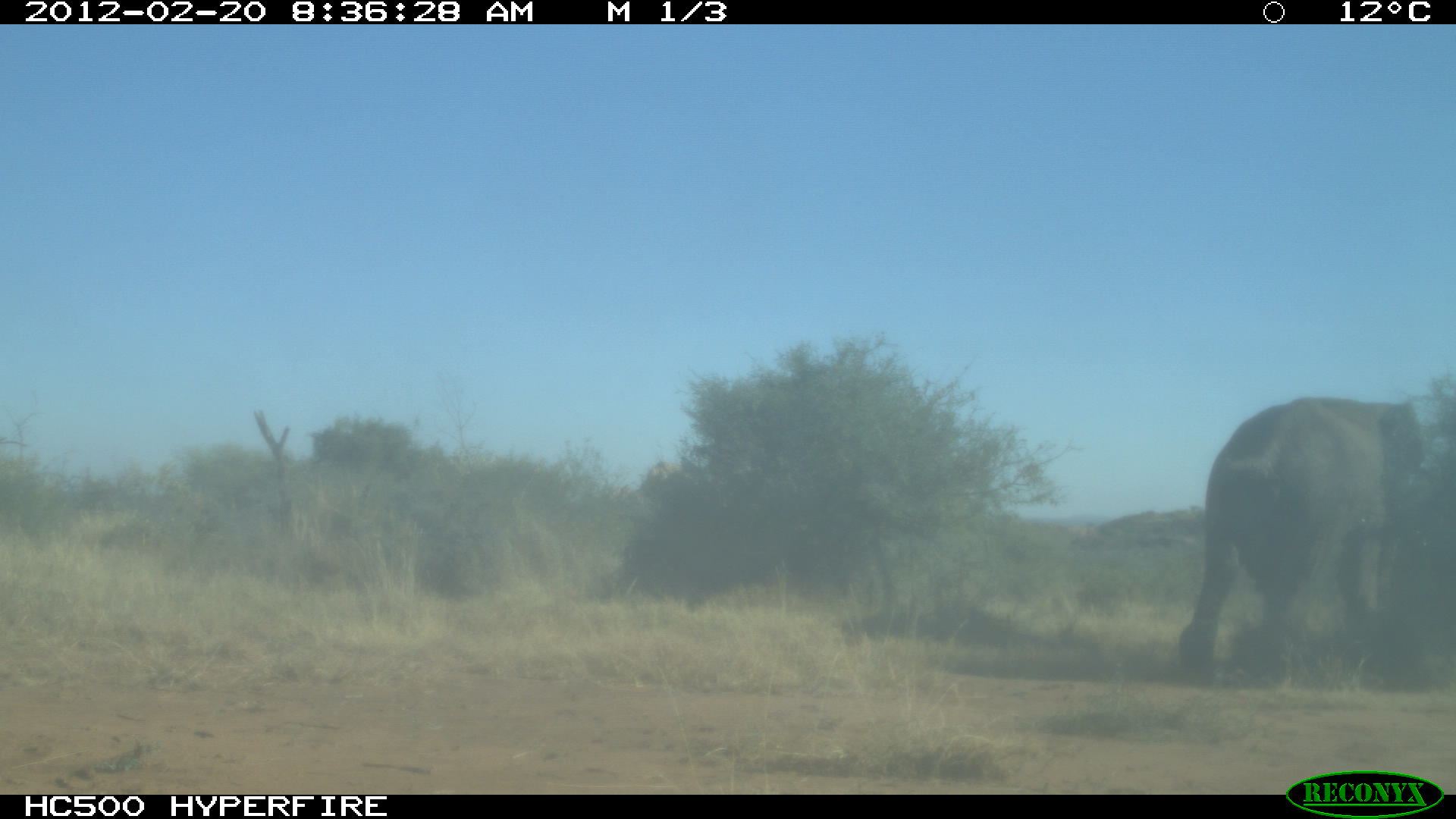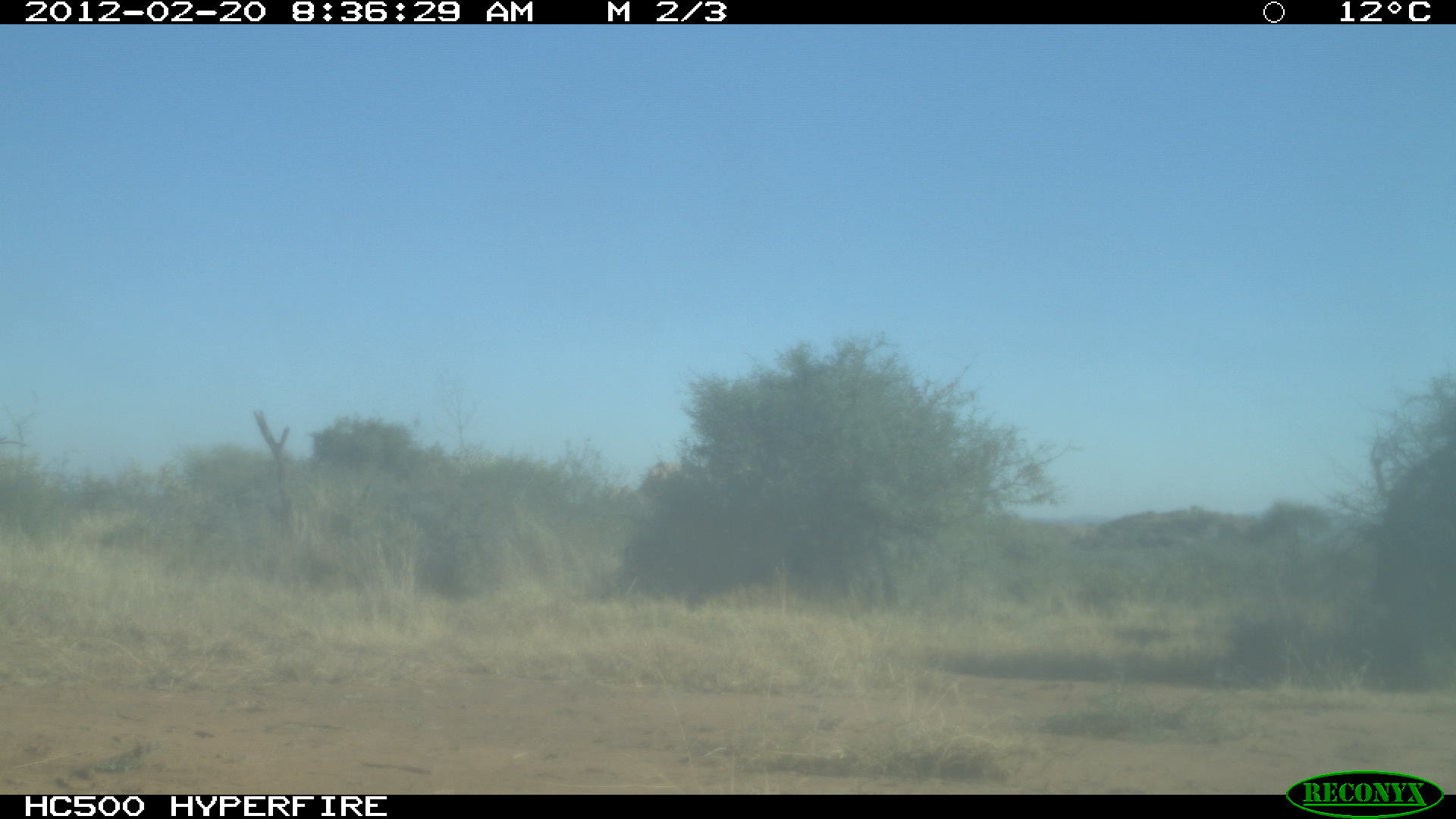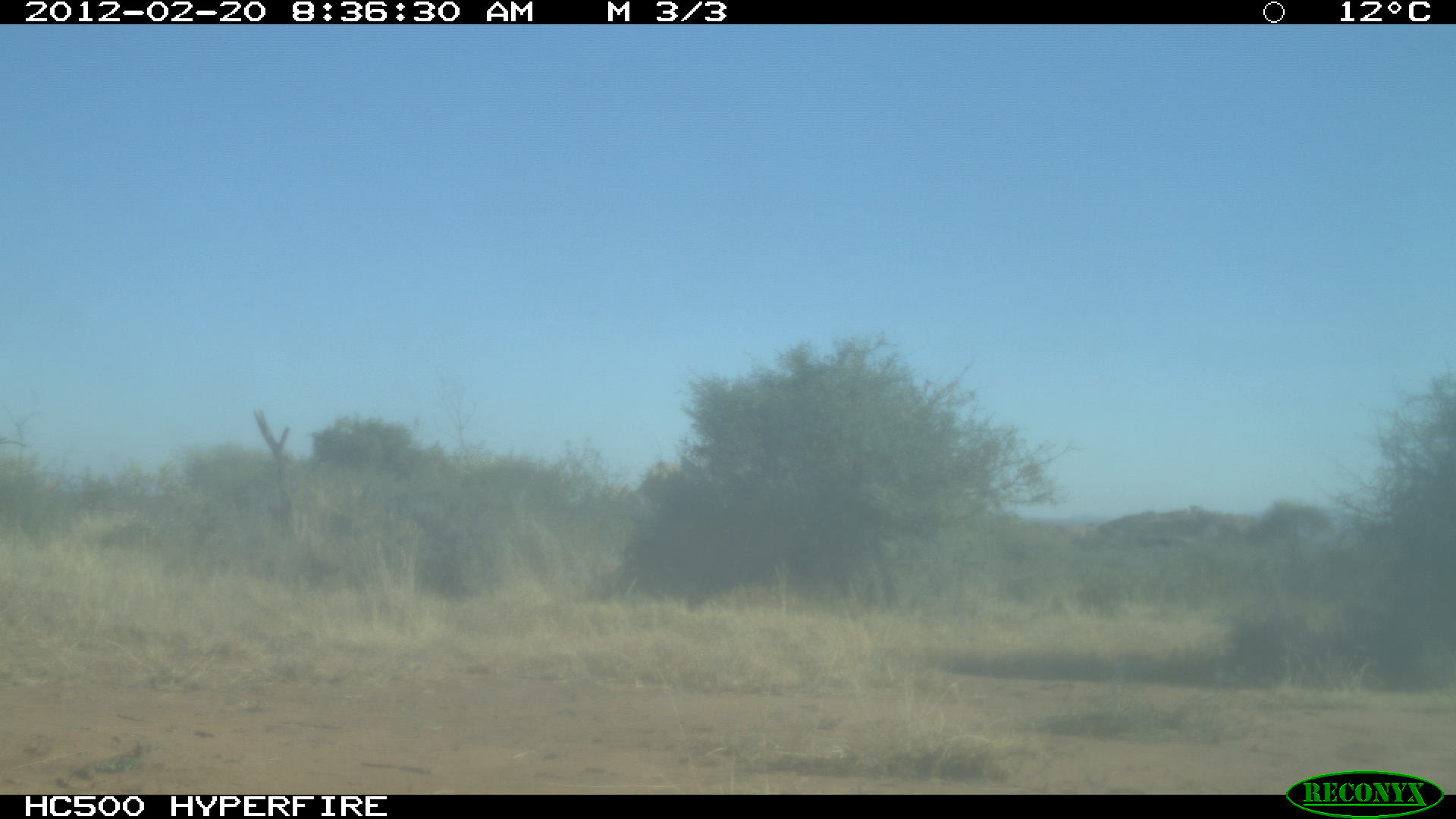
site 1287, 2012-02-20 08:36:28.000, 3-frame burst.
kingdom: Animalia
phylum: Chordata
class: Mammalia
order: Proboscidea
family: Elephantidae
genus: Loxodonta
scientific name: Loxodonta africana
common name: african bush elephant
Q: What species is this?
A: Loxodonta africana (african bush elephant).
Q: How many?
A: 1.